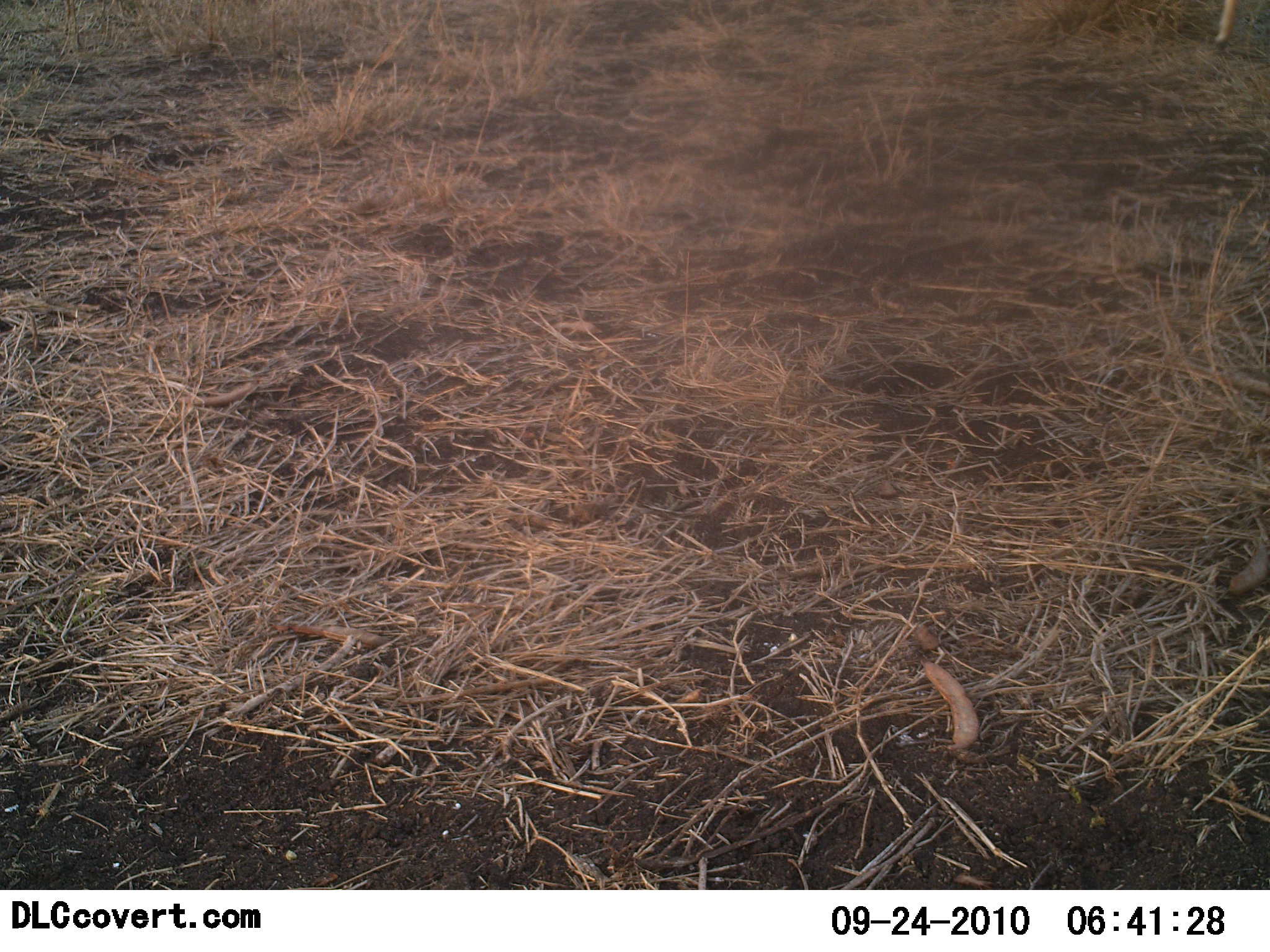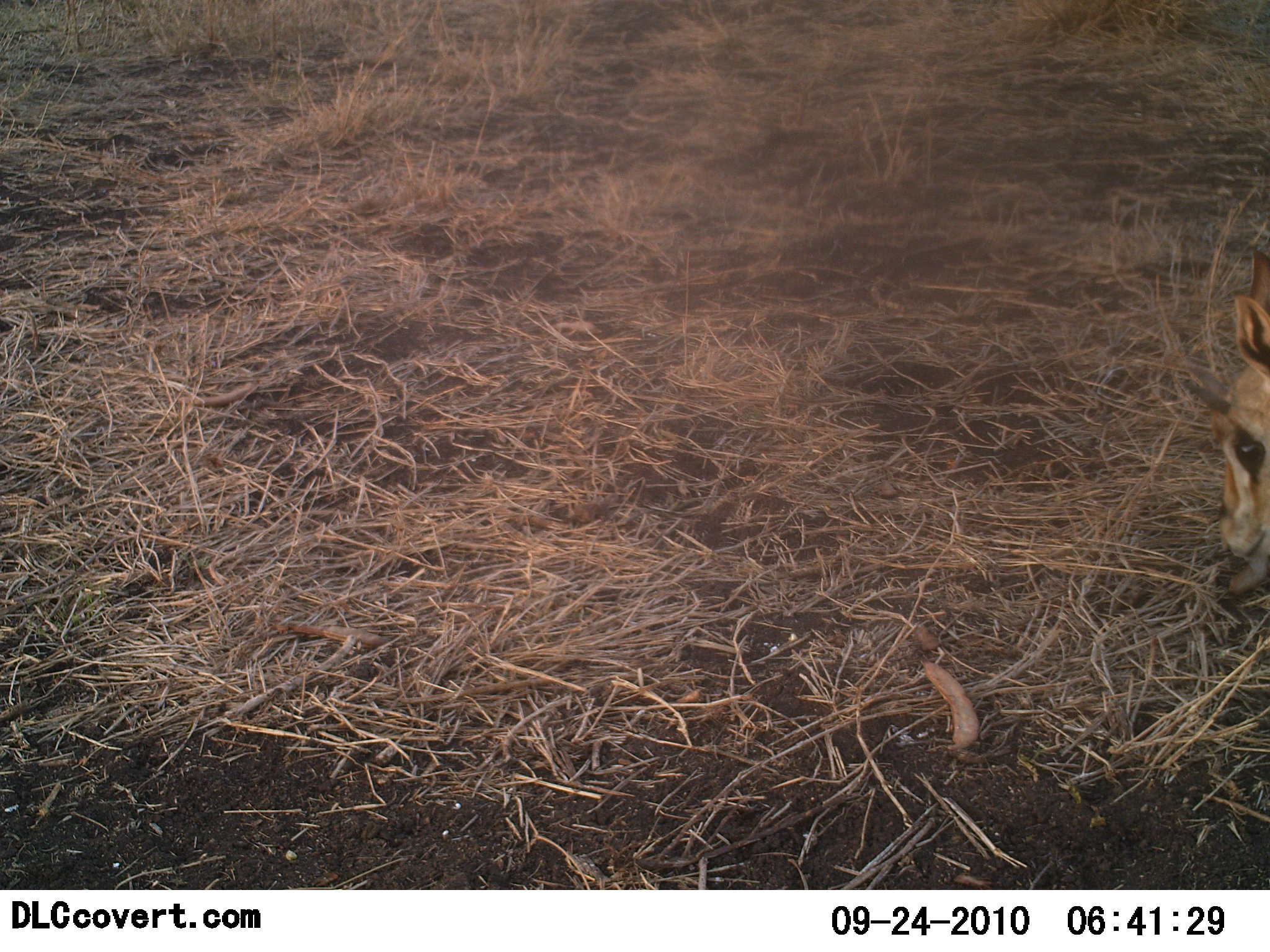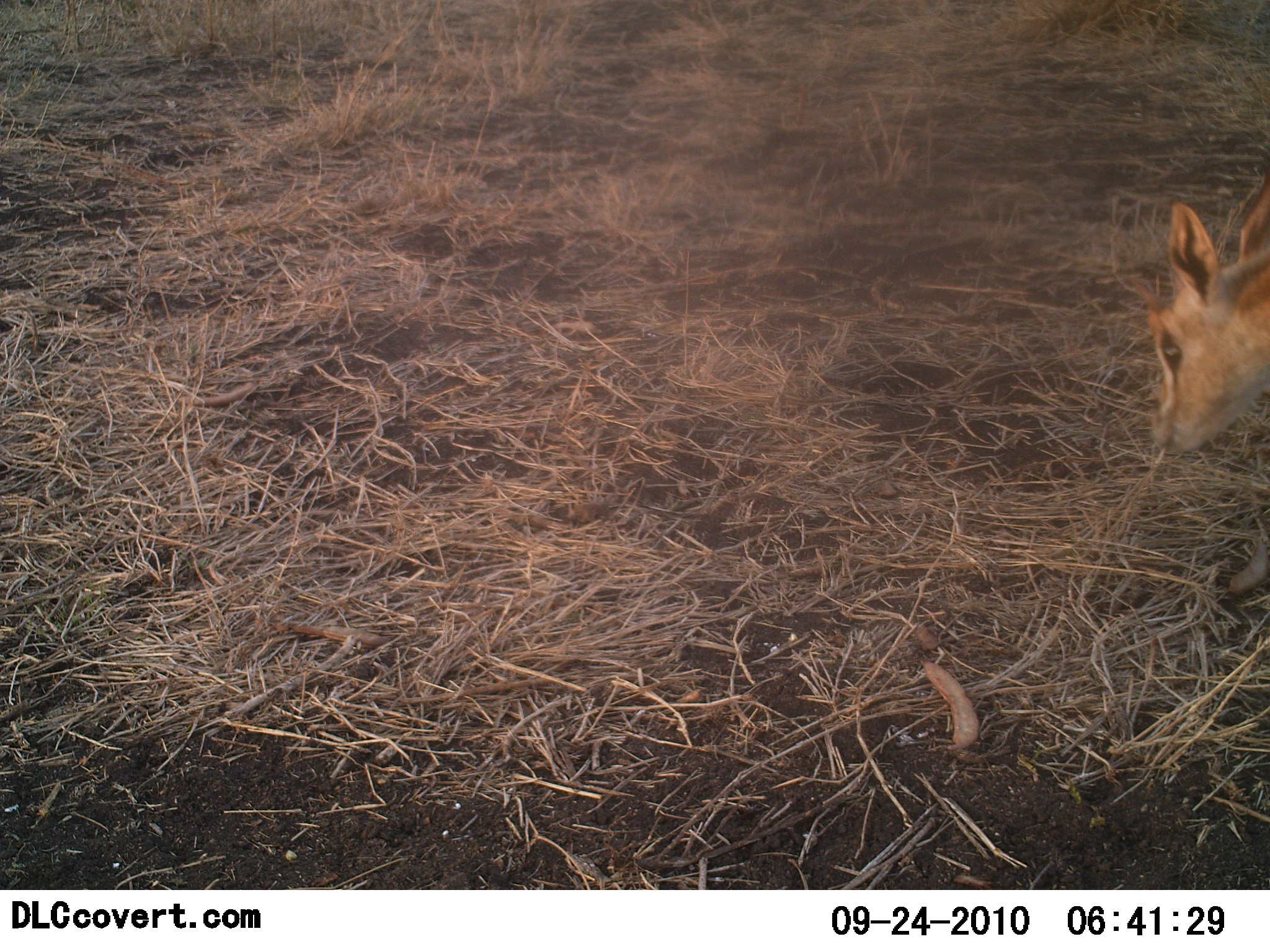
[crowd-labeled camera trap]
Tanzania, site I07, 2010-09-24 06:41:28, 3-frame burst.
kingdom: Animalia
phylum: Chordata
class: Mammalia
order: Artiodactyla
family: Bovidae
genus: Nanger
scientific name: Nanger granti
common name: grant's gazelle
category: gazellegrants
Gazellegrants (grant's gazelle) (Nanger granti), count 1. Behavior (volunteer vote fractions): standing 17%, resting 0%, moving 67%, interacting 0%. Young present (vote fraction): 17%. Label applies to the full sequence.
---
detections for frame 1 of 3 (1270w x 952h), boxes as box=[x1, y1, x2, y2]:
animal: box=[1212, 0, 1270, 46]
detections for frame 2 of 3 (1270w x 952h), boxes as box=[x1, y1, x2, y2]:
animal: box=[1207, 249, 1270, 596]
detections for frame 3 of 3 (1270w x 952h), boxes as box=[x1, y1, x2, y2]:
animal: box=[1130, 170, 1270, 455]